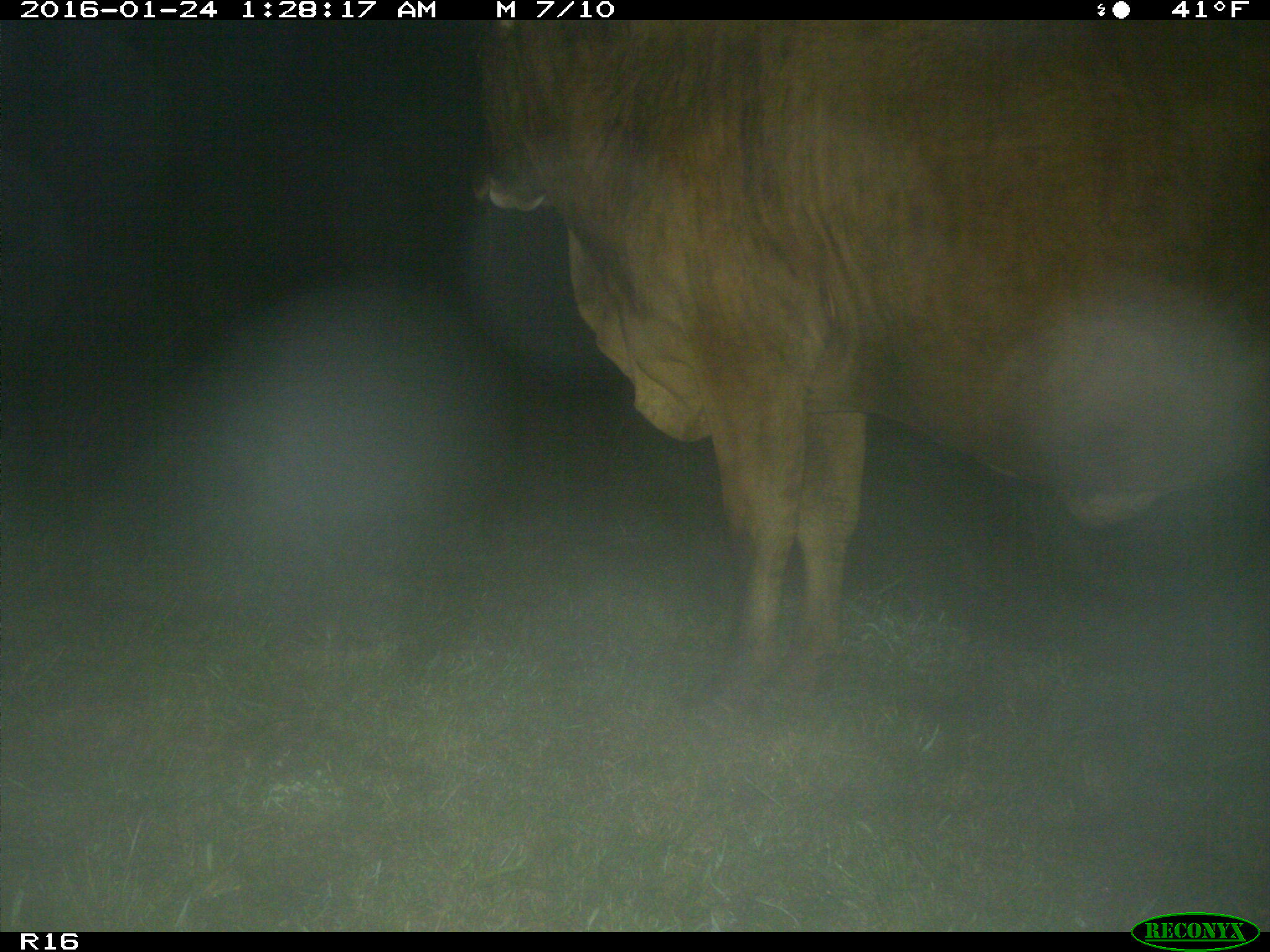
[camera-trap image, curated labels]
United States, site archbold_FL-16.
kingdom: Animalia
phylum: Chordata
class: Mammalia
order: Artiodactyla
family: Bovidae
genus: Bos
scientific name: Bos taurus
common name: domestic cow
Bos taurus (domestic cow).